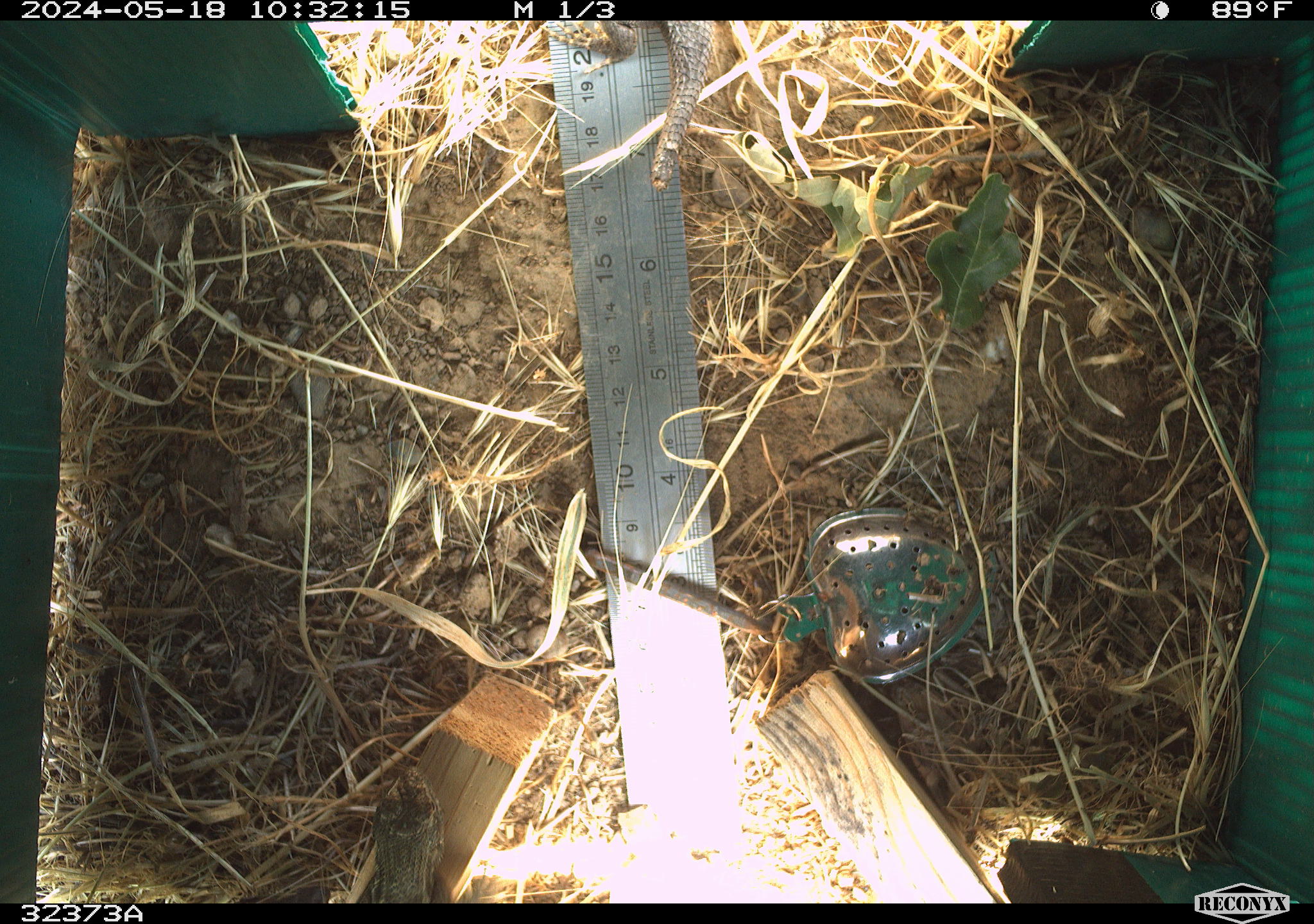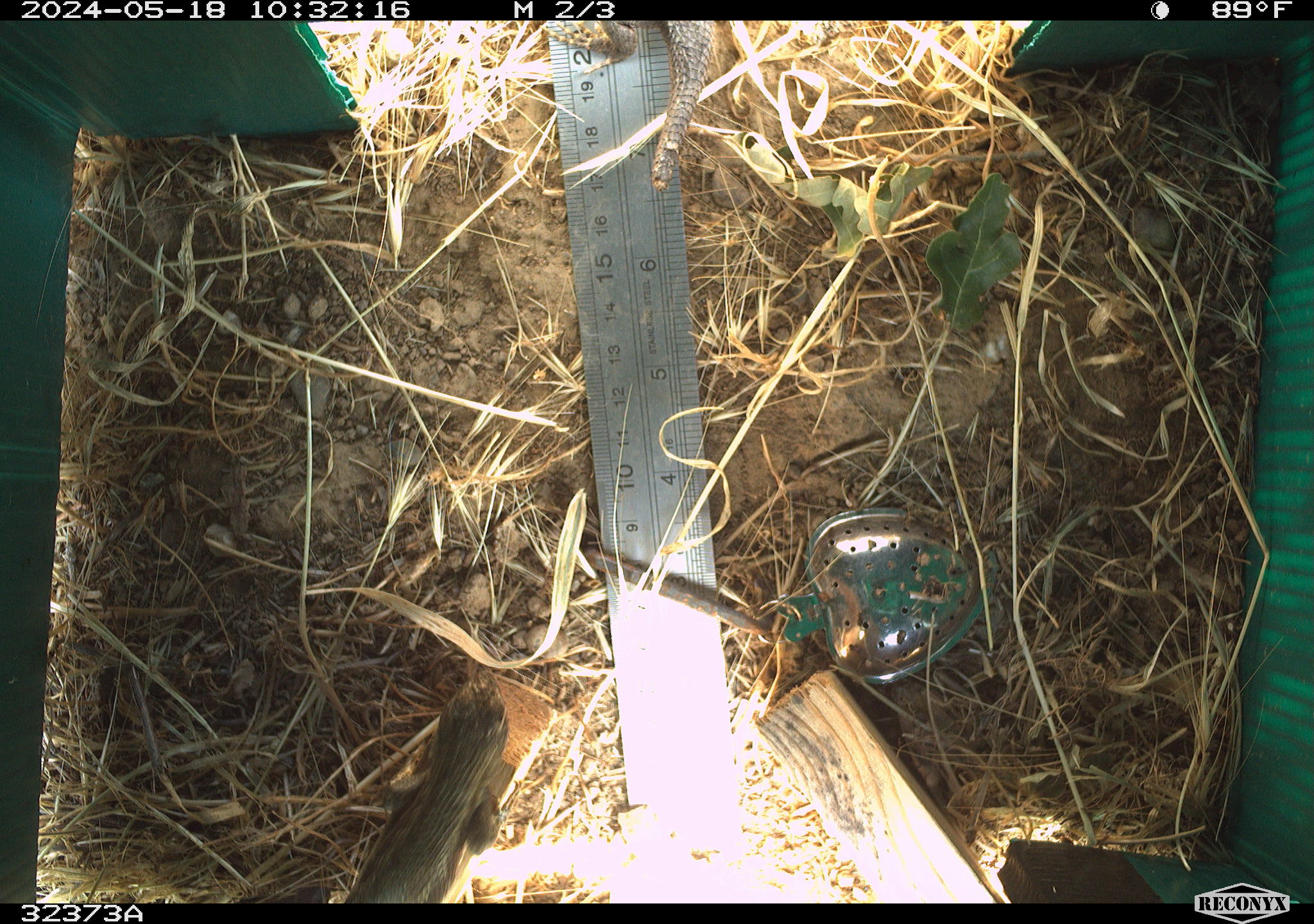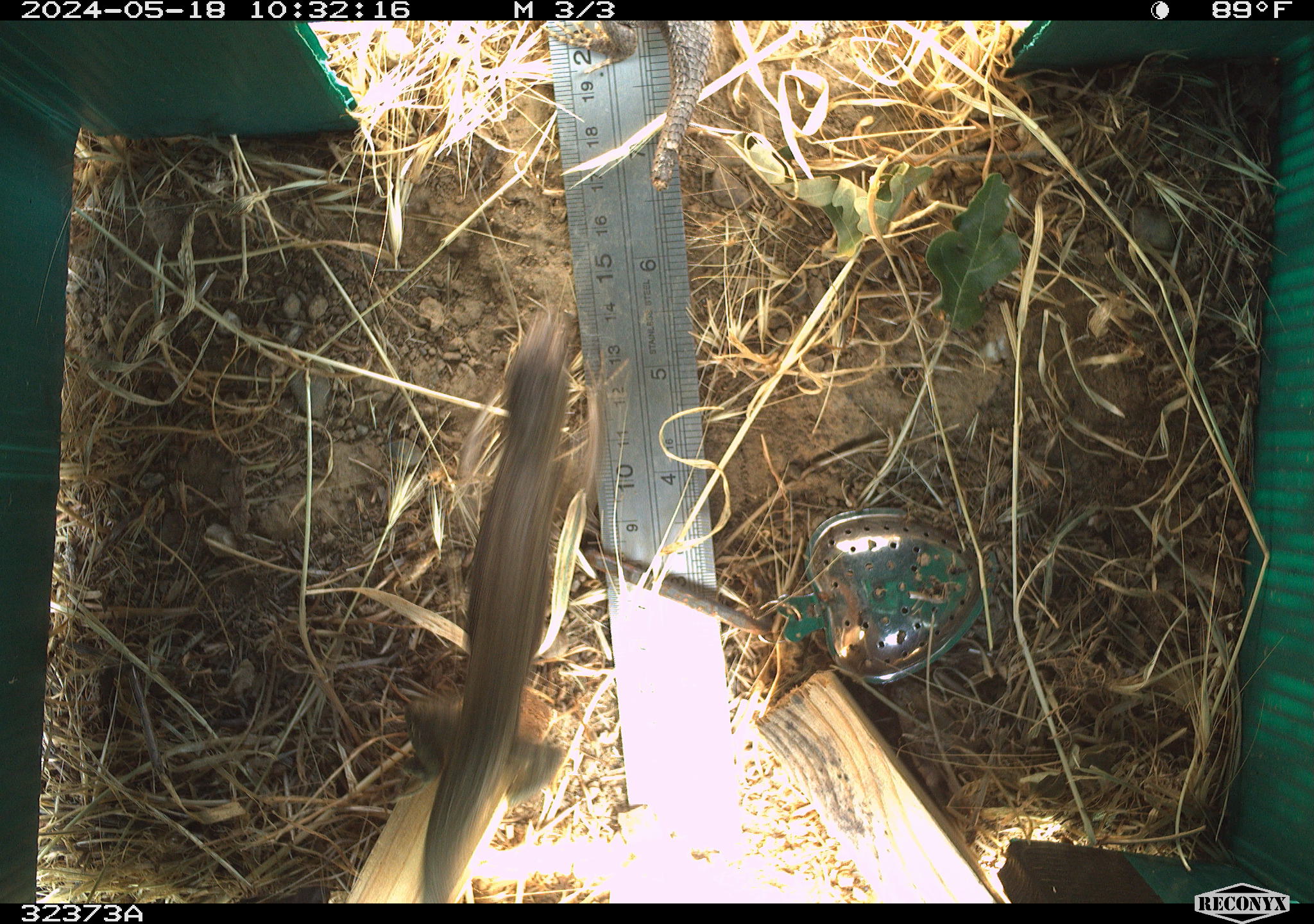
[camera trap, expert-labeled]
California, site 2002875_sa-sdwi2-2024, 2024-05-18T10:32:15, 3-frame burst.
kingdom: Animalia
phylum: Chordata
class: Reptilia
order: Squamata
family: Phrynosomatidae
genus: Sceloporus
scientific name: Sceloporus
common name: spiny lizards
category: sceloporus species